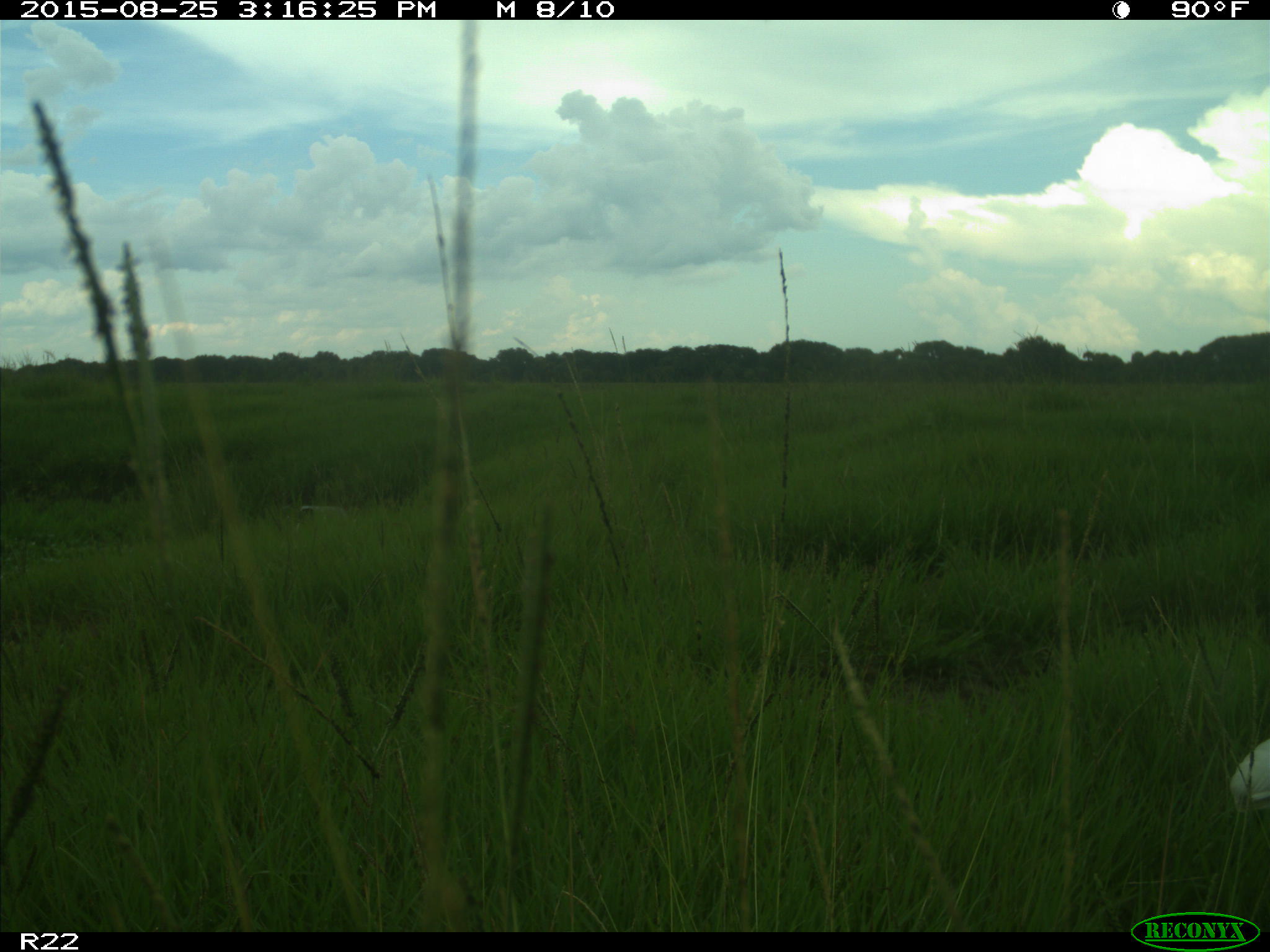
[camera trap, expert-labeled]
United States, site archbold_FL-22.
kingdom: Animalia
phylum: Chordata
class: Aves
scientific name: Aves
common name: birds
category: unidentified bird